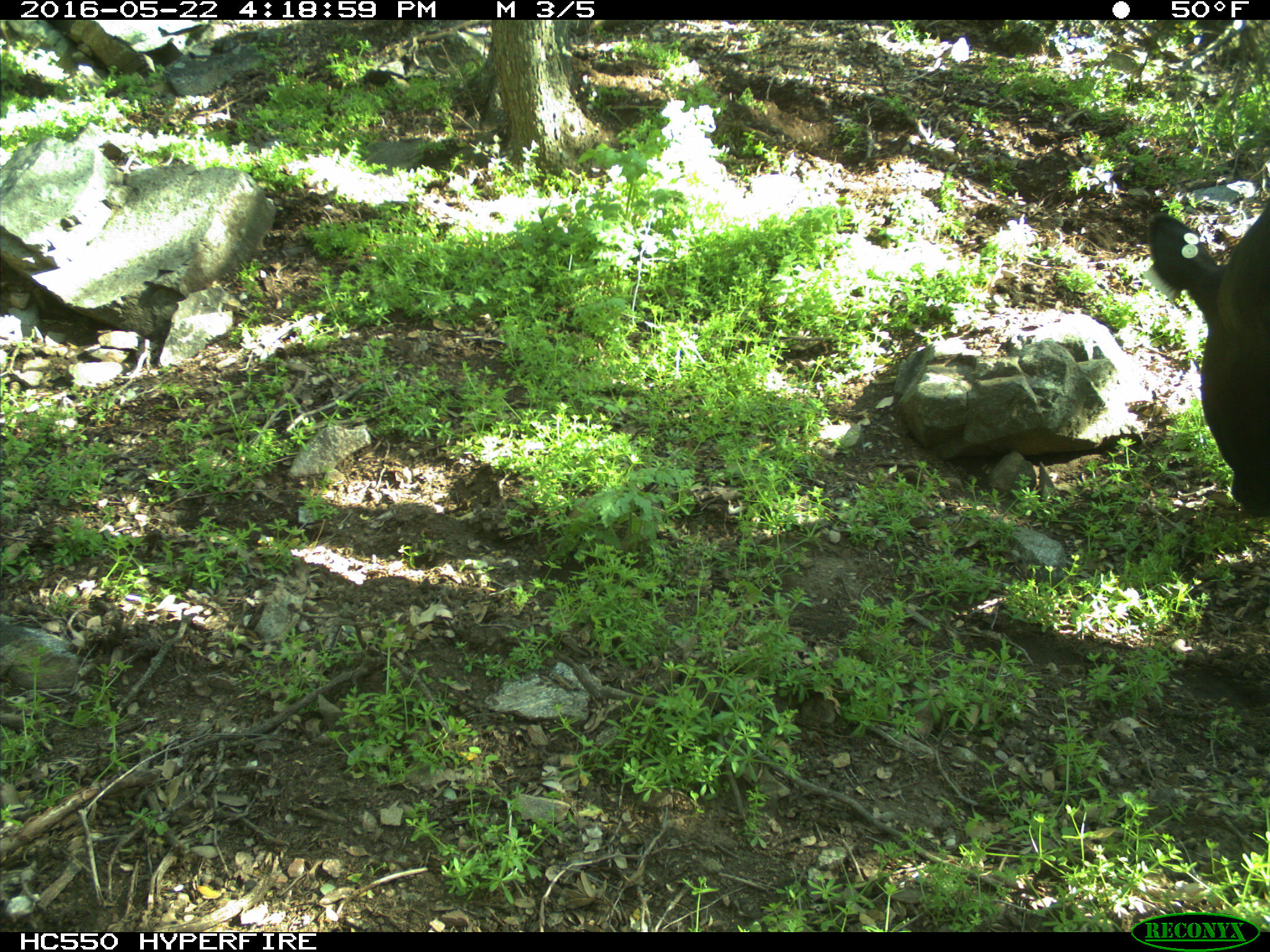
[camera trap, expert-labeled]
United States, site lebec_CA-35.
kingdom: Animalia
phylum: Chordata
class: Mammalia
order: Artiodactyla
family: Bovidae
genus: Bos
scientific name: Bos taurus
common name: domestic cow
Bos taurus (domestic cow).